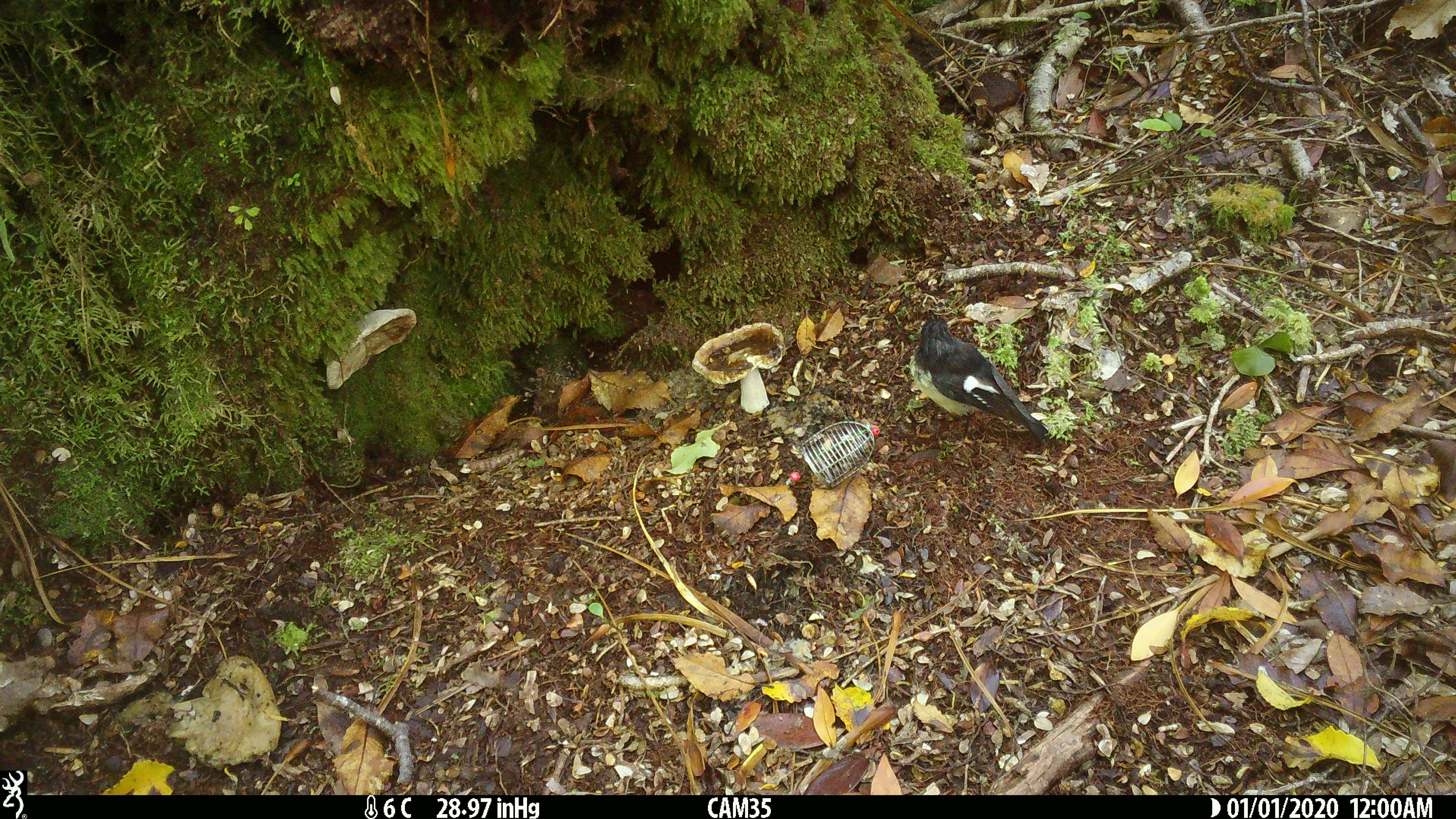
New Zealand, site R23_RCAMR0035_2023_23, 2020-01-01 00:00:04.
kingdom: Animalia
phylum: Chordata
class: Aves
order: Passeriformes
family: Petroicidae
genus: Petroica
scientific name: Petroica macrocephala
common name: tomtit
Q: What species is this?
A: Tomtit (Petroica macrocephala).